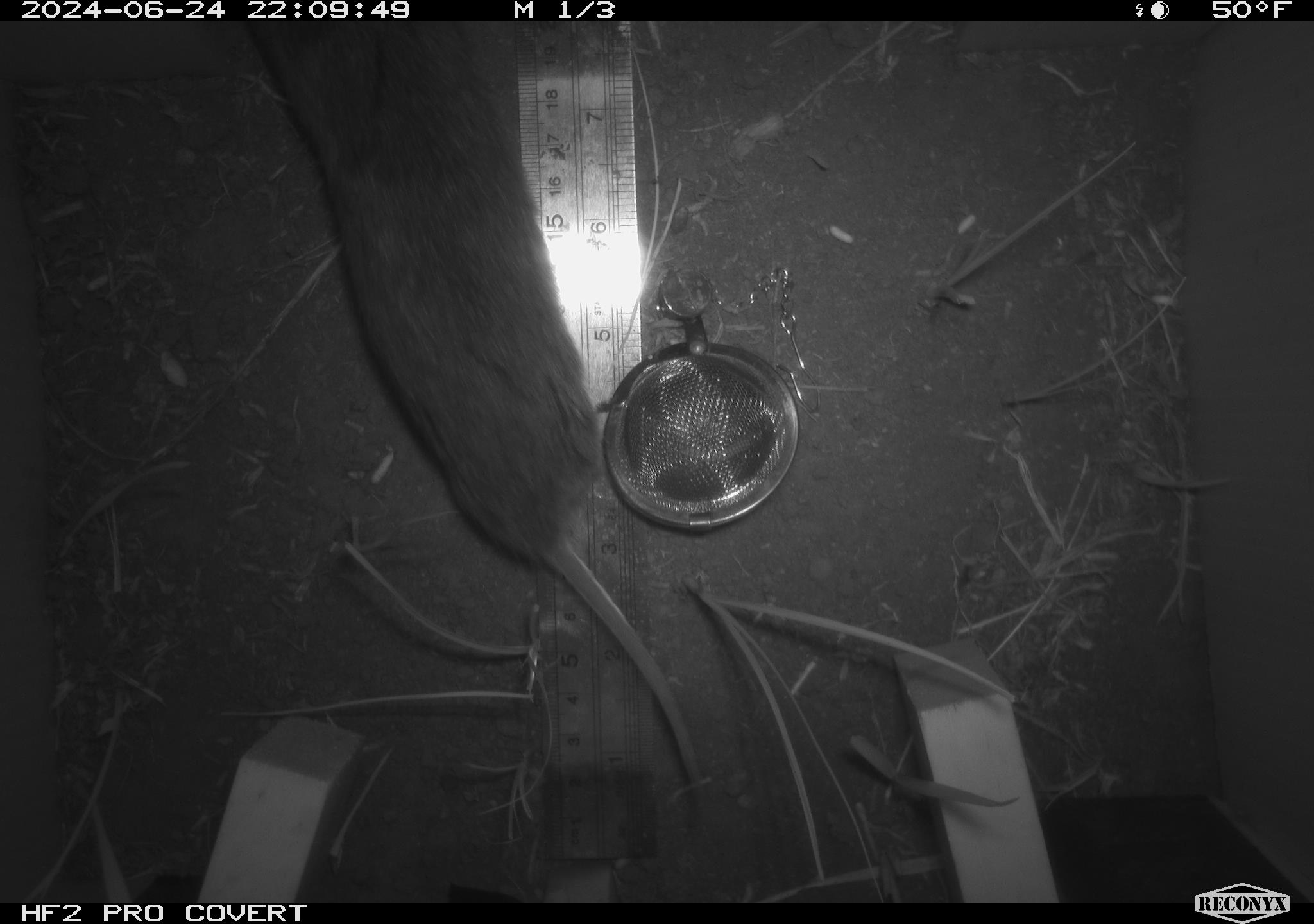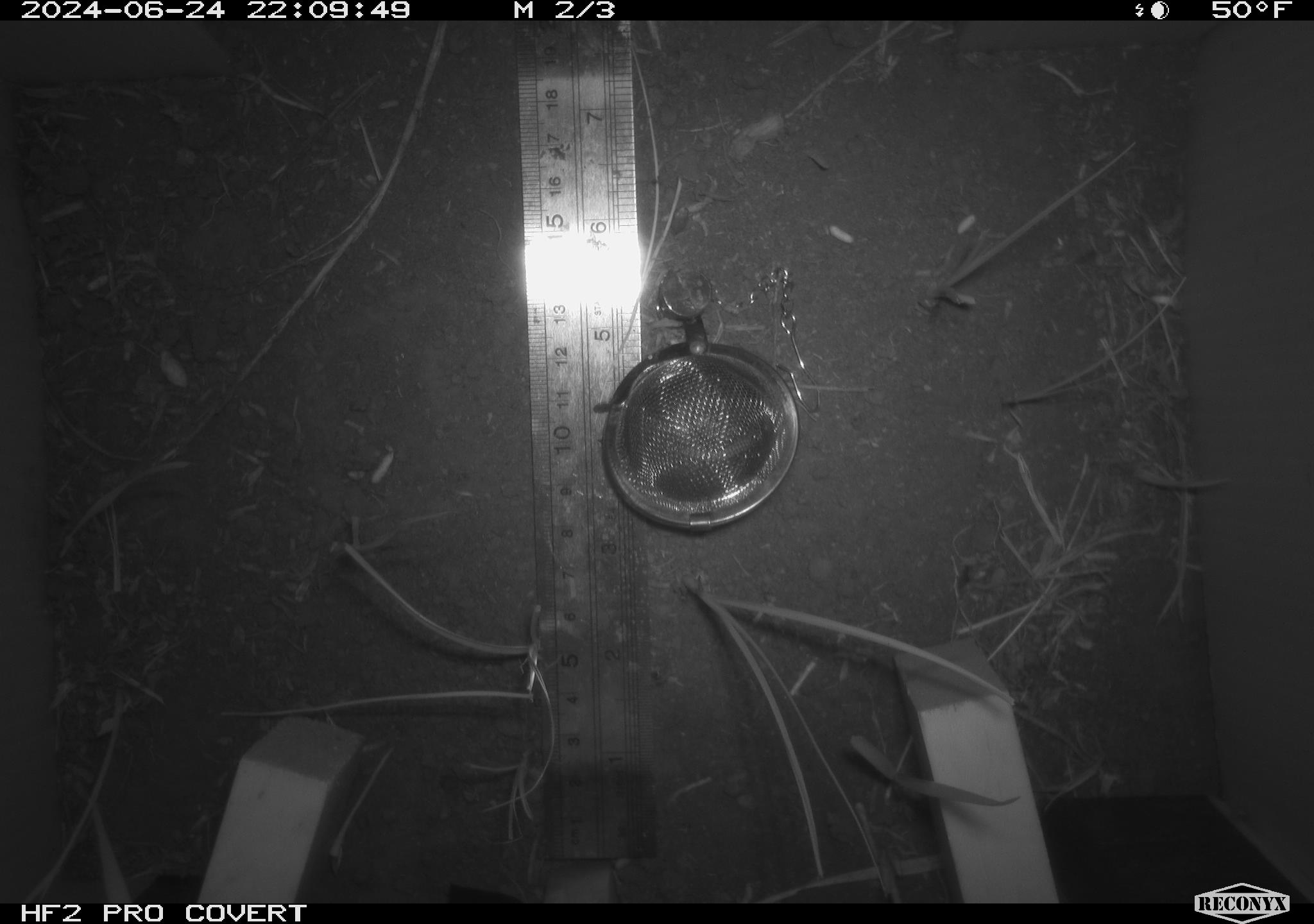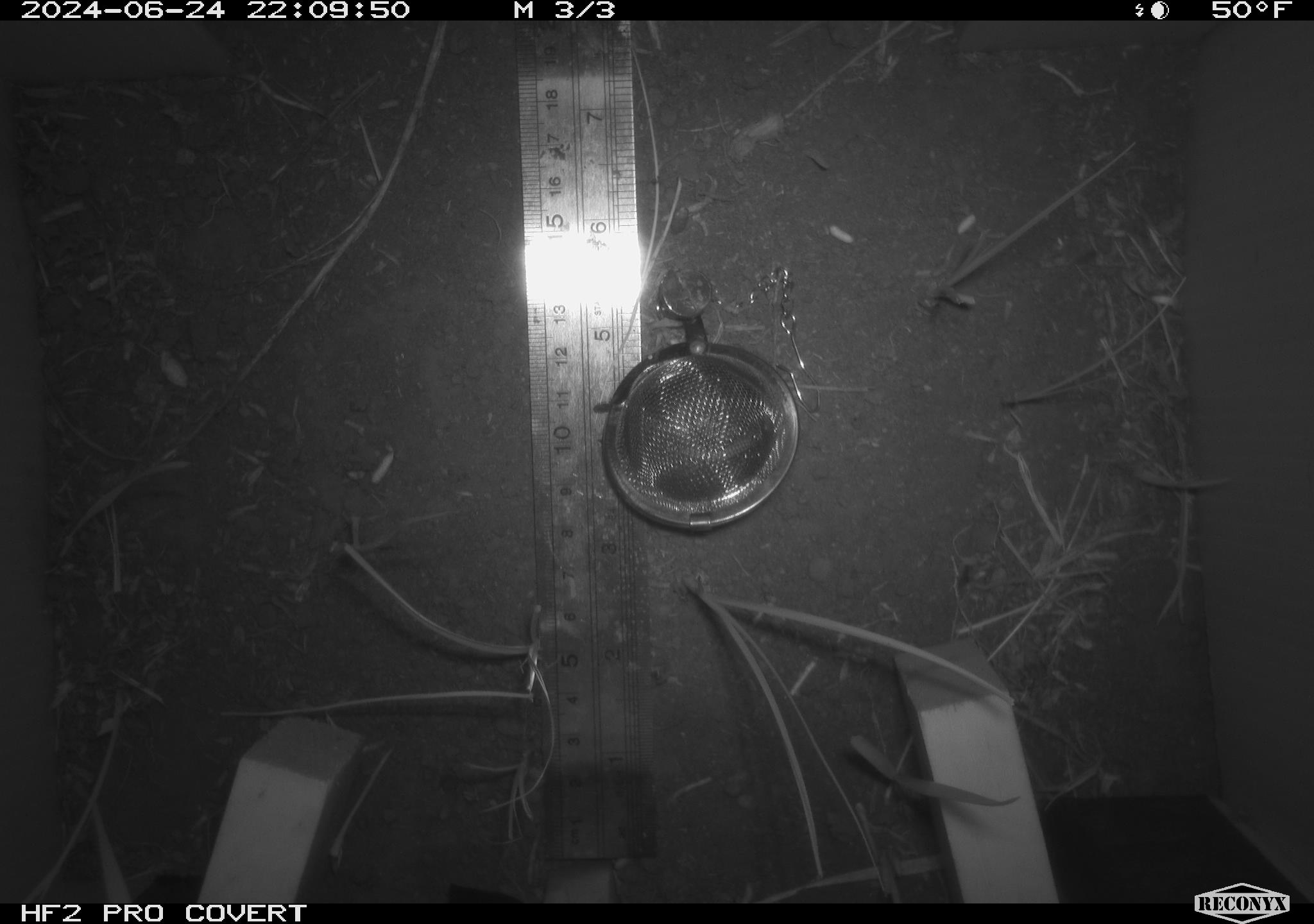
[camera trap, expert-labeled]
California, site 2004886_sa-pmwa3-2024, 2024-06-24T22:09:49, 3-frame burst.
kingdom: Animalia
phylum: Chordata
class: Mammalia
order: Rodentia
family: Cricetidae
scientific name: Arvicolinae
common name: voles, lemmings, and muskrats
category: arvicolinae subfamily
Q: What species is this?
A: Arvicolinae subfamily (voles, lemmings, and muskrats) (Arvicolinae).